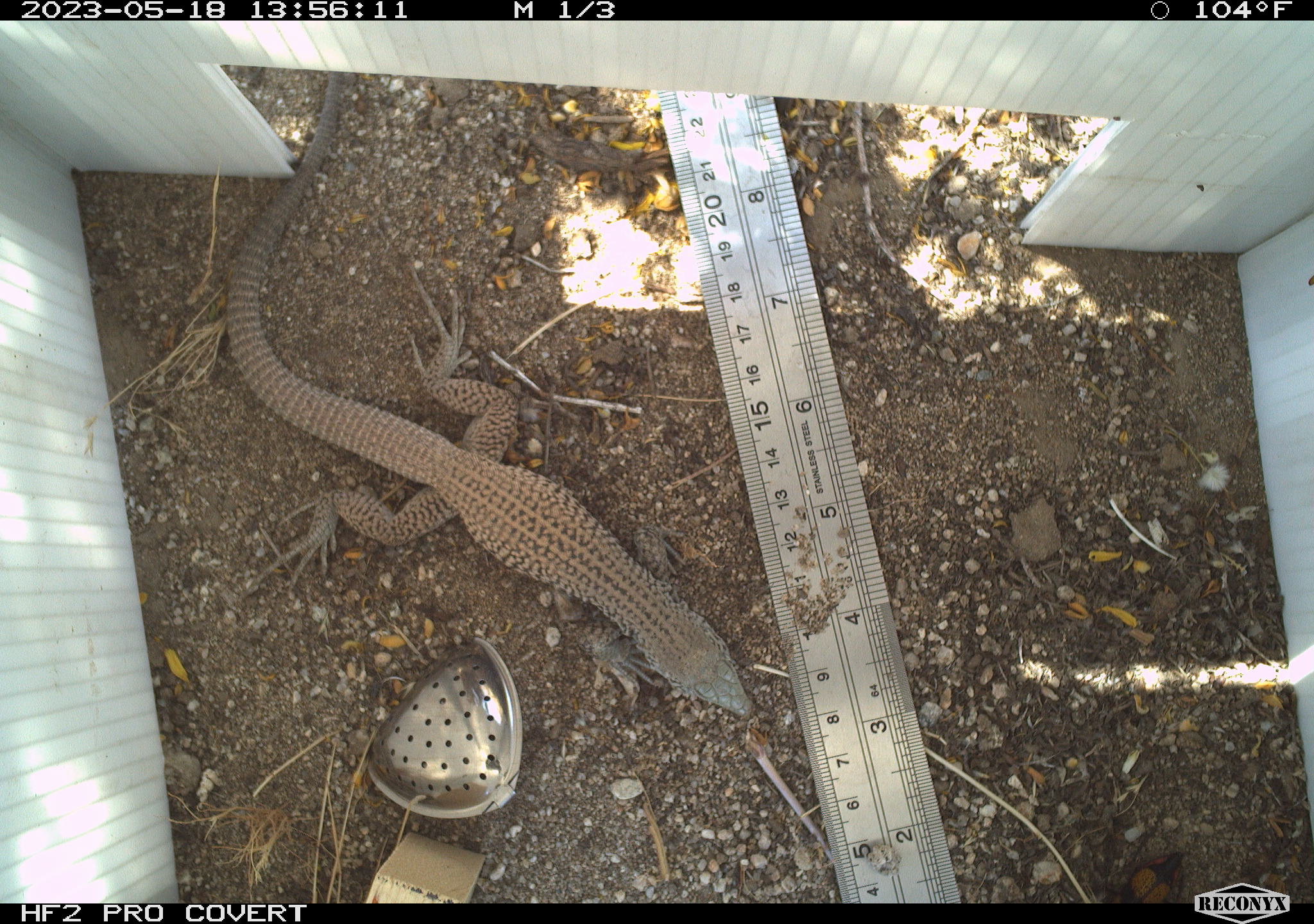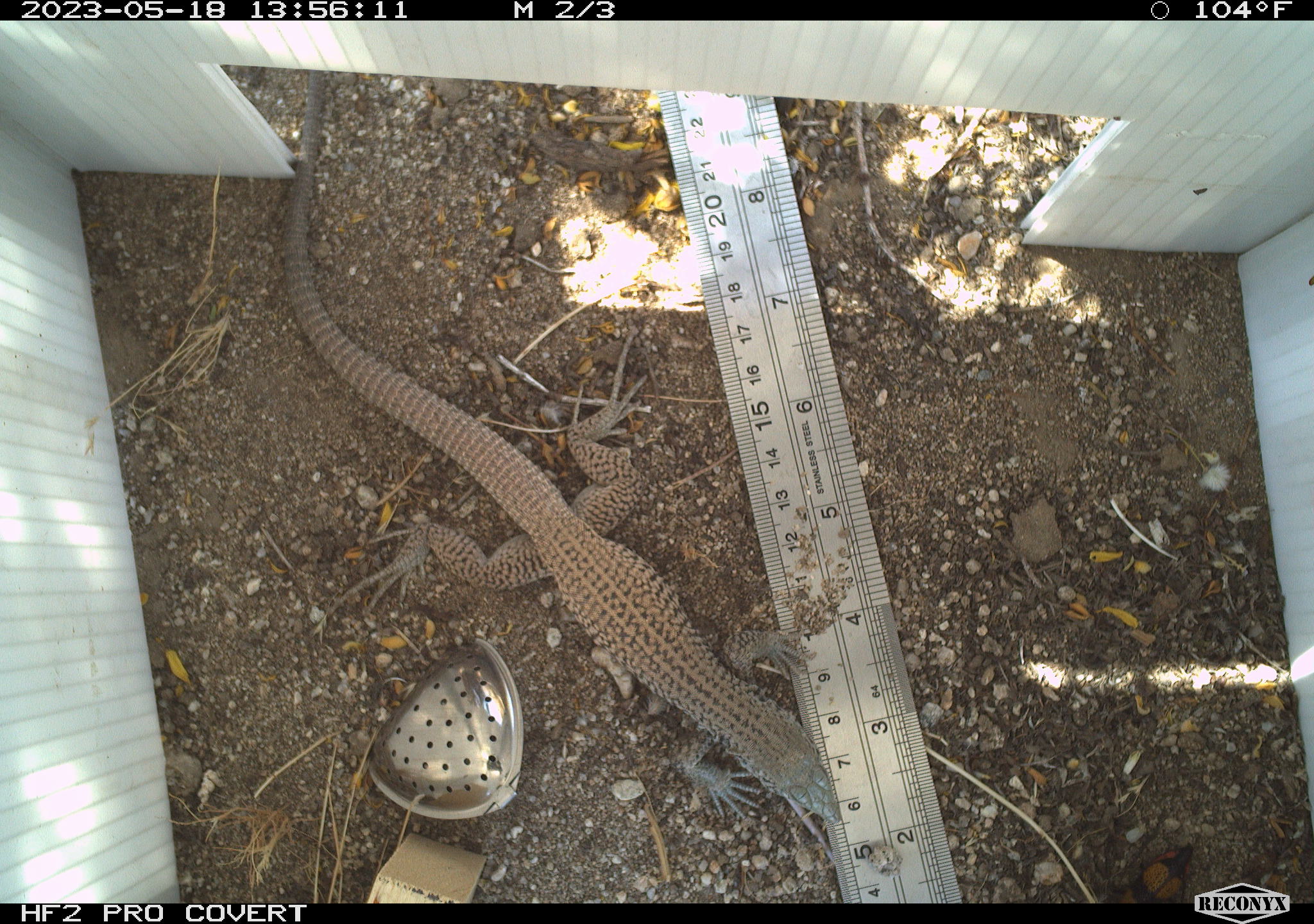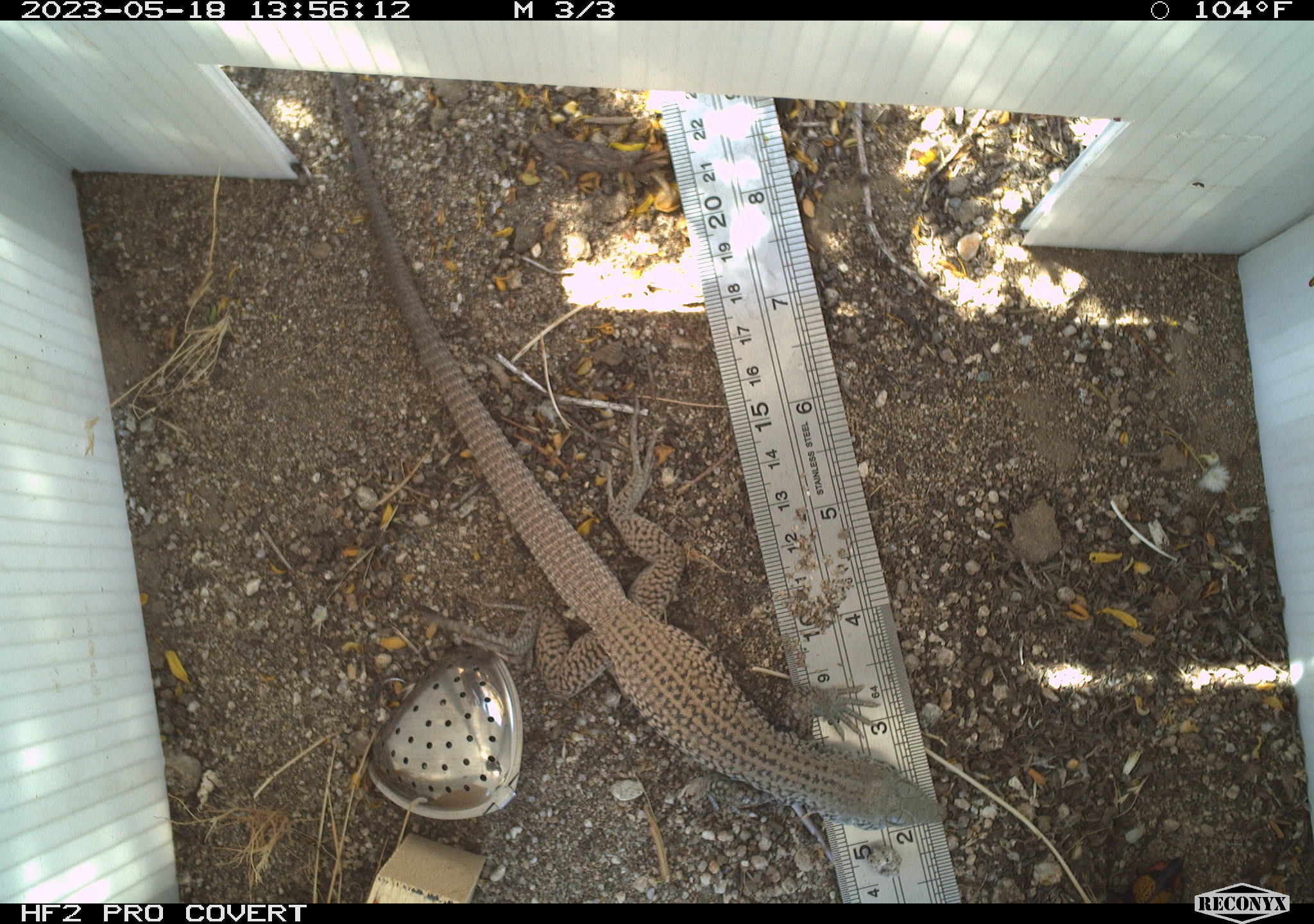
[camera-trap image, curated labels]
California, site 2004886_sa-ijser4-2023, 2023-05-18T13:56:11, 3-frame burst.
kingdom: Animalia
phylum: Chordata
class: Reptilia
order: Squamata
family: Teiidae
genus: Aspidoscelis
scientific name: Aspidoscelis tigris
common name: western whiptail